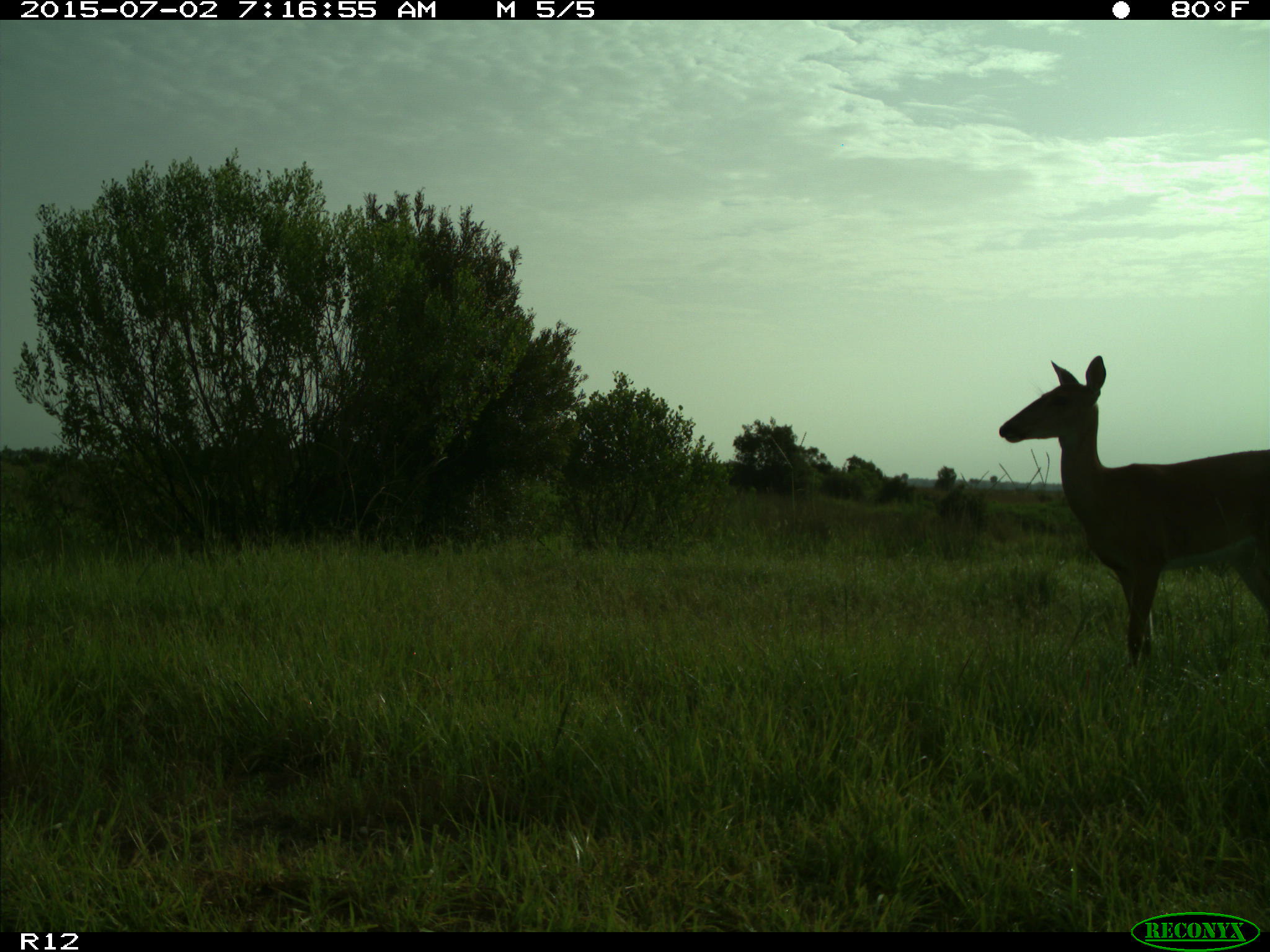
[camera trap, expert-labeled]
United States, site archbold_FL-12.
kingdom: Animalia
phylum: Chordata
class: Mammalia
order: Artiodactyla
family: Cervidae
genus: Odocoileus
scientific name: Odocoileus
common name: deer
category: unidentified deer